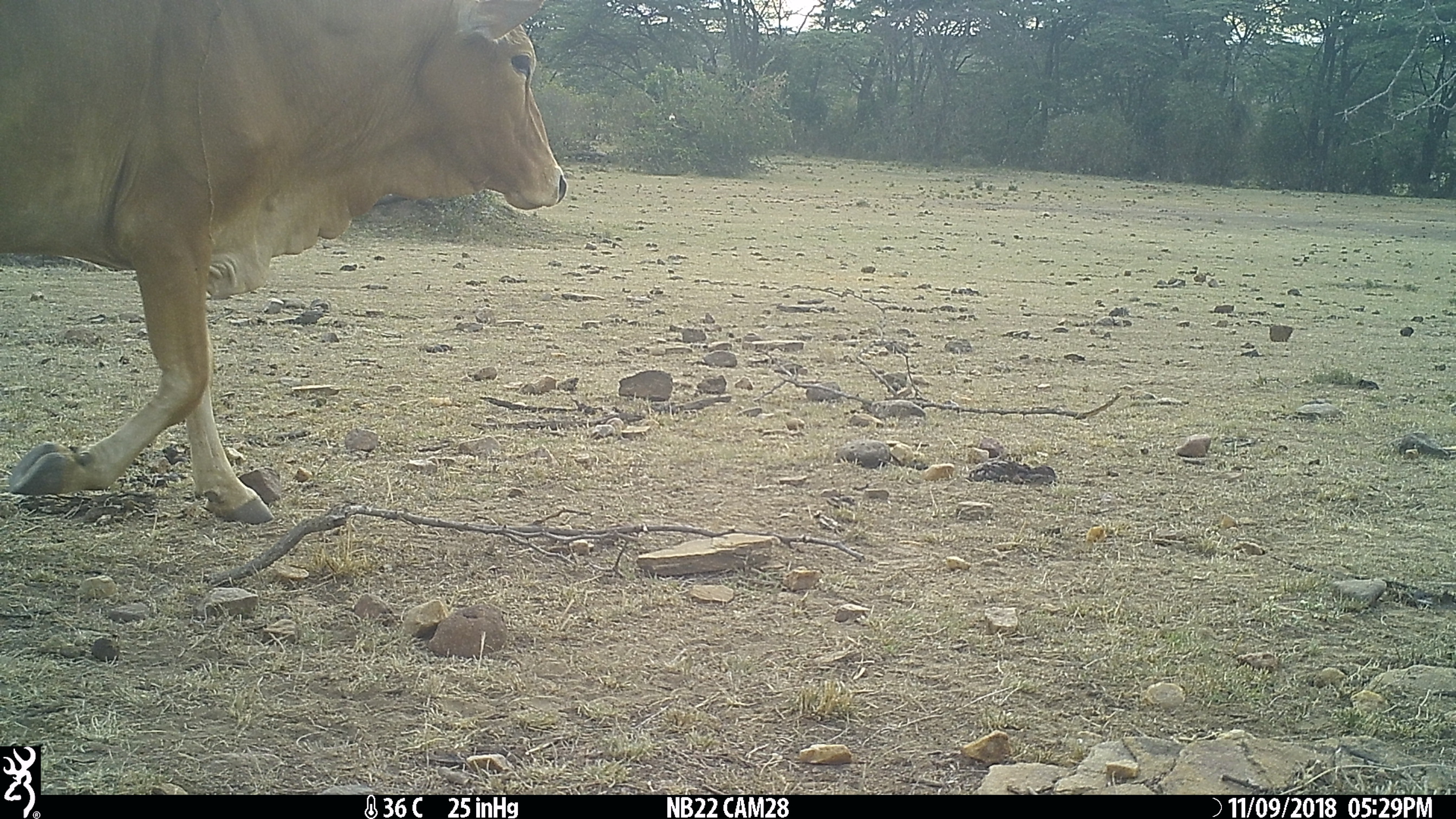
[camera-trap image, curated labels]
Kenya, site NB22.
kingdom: Animalia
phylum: Chordata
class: Mammalia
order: Artiodactyla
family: Bovidae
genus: Bos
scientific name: Bos taurus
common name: cattle